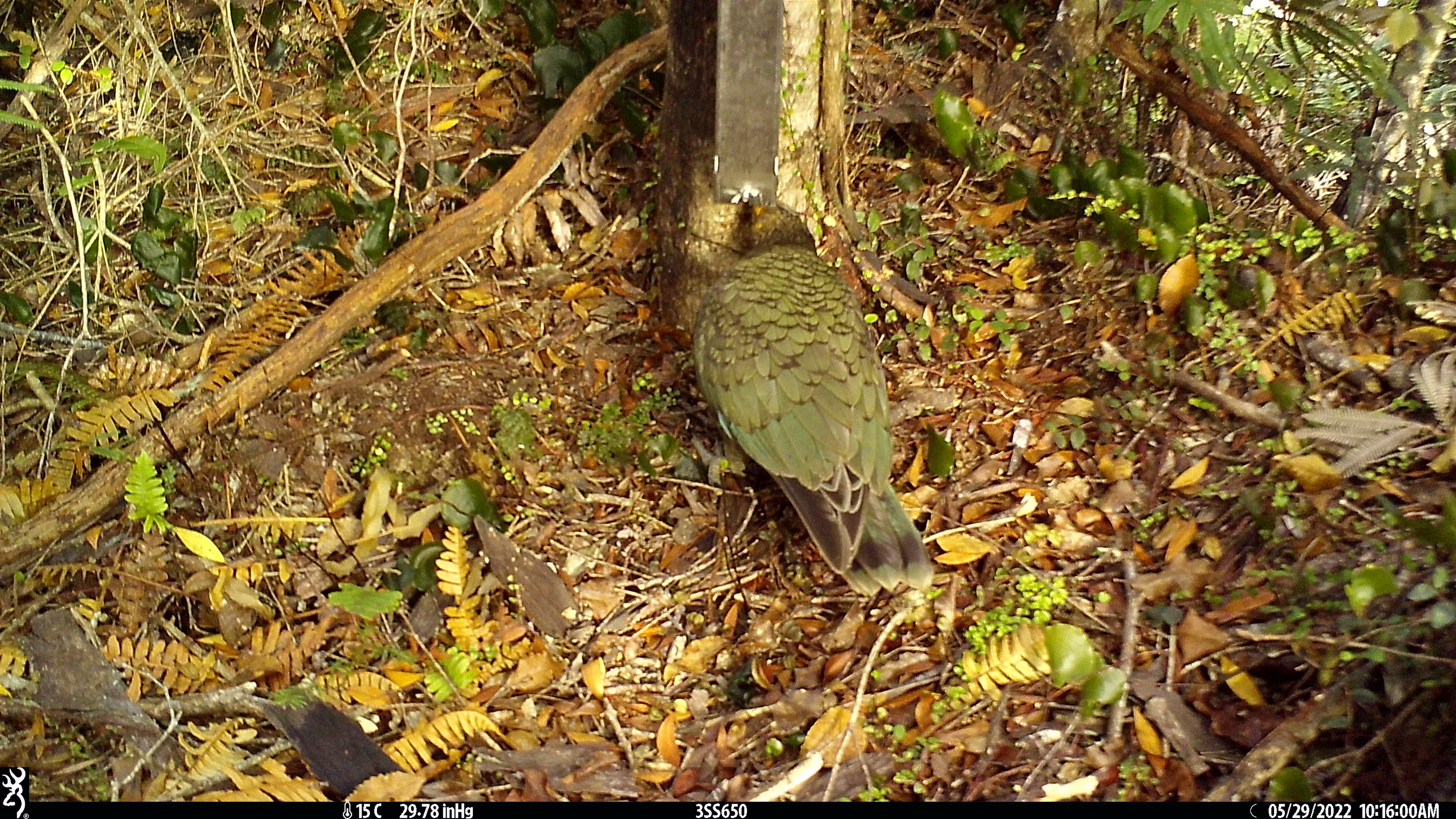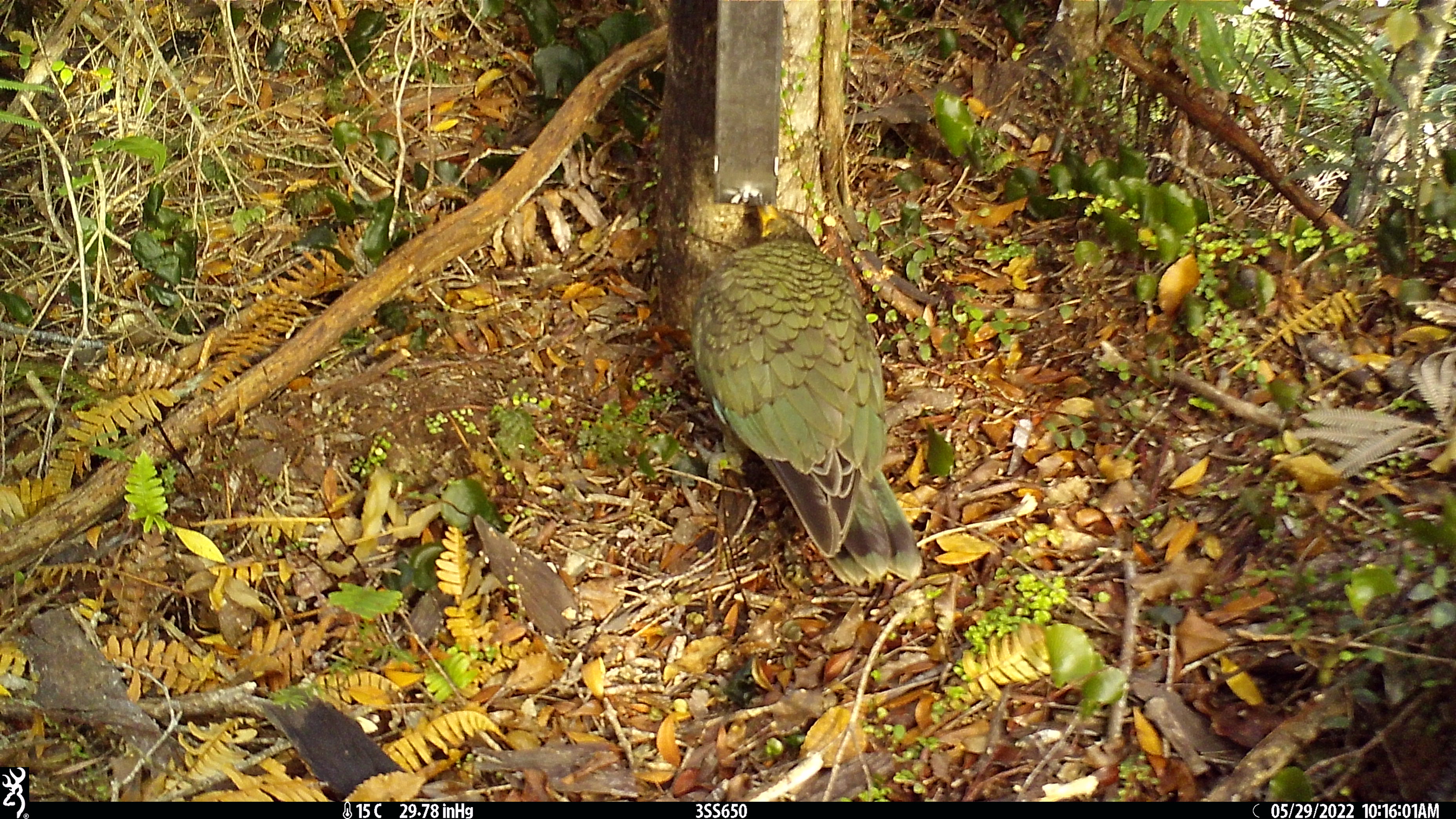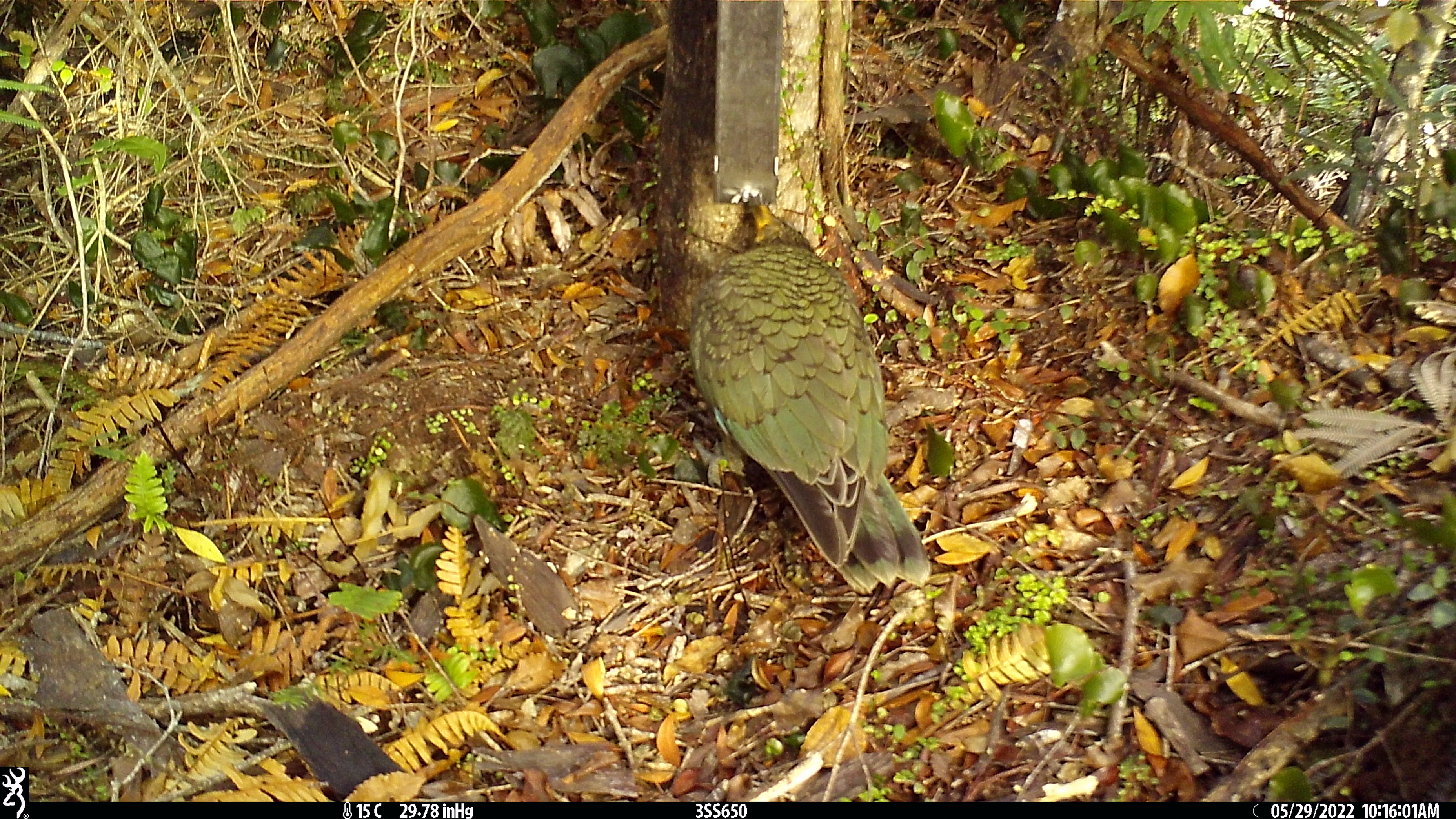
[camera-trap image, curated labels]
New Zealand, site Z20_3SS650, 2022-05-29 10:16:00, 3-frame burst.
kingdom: Animalia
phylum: Chordata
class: Aves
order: Psittaciformes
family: Strigopidae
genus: Nestor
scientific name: Nestor notabilis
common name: kea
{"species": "kea (Nestor notabilis)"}